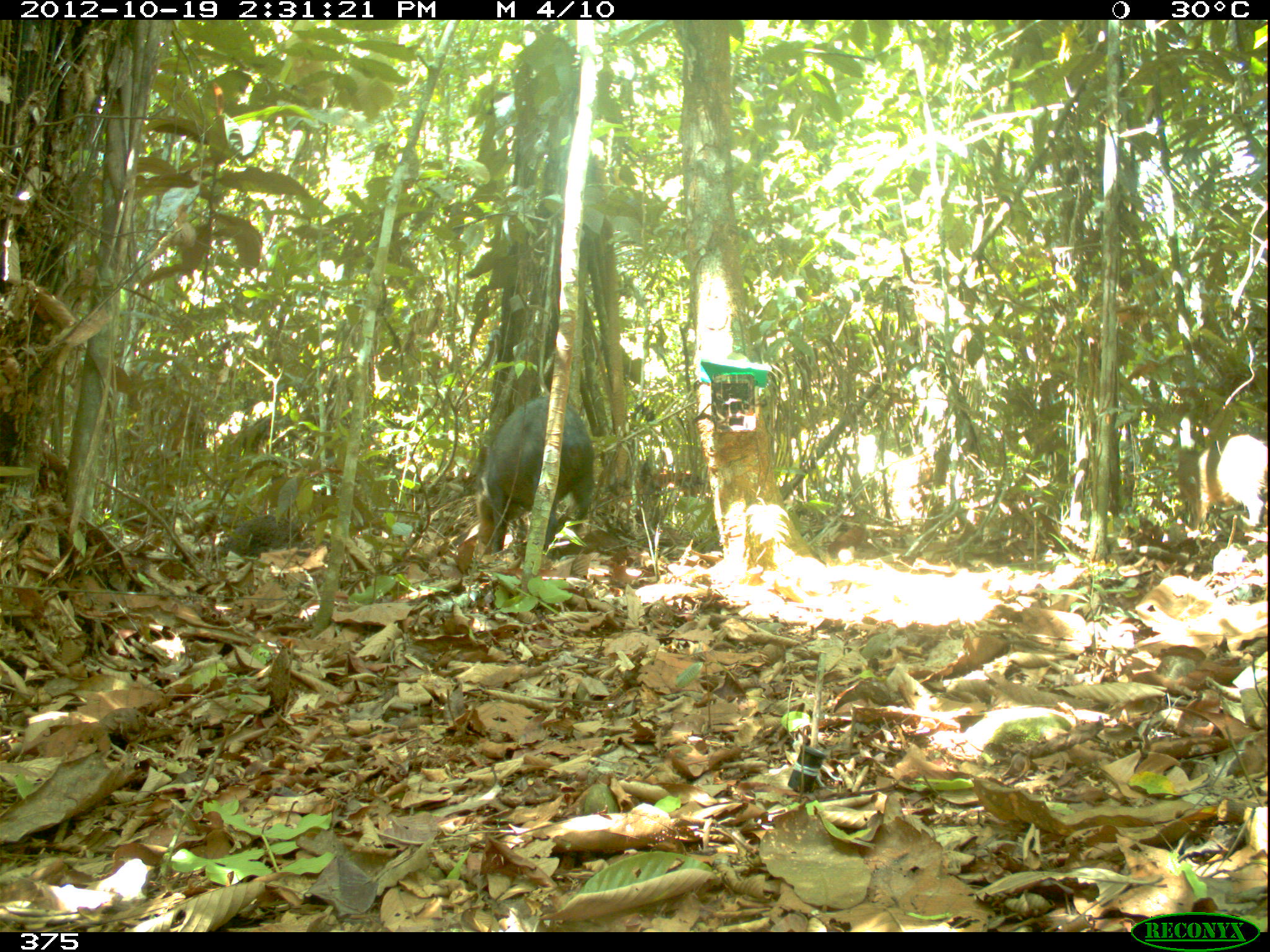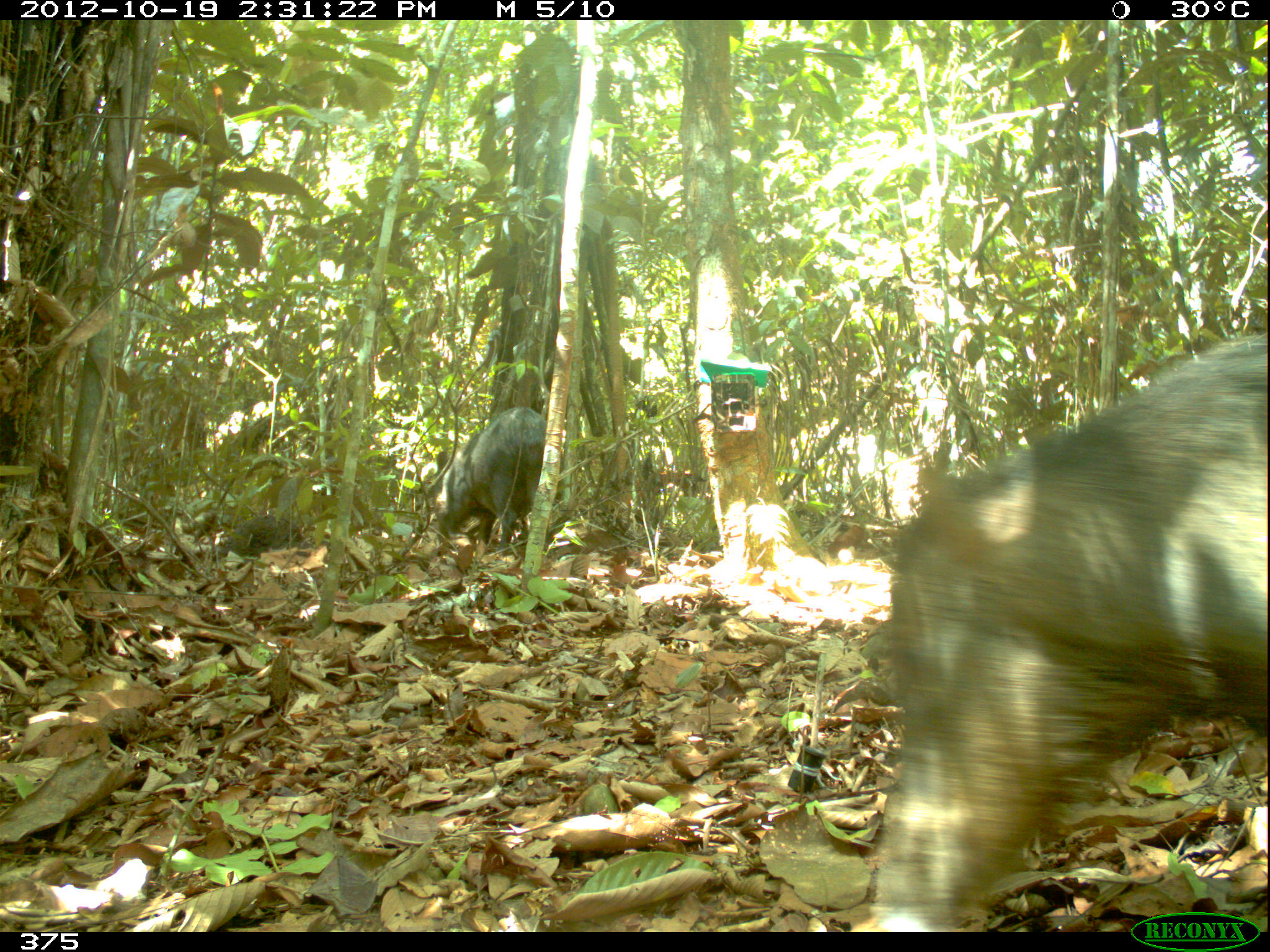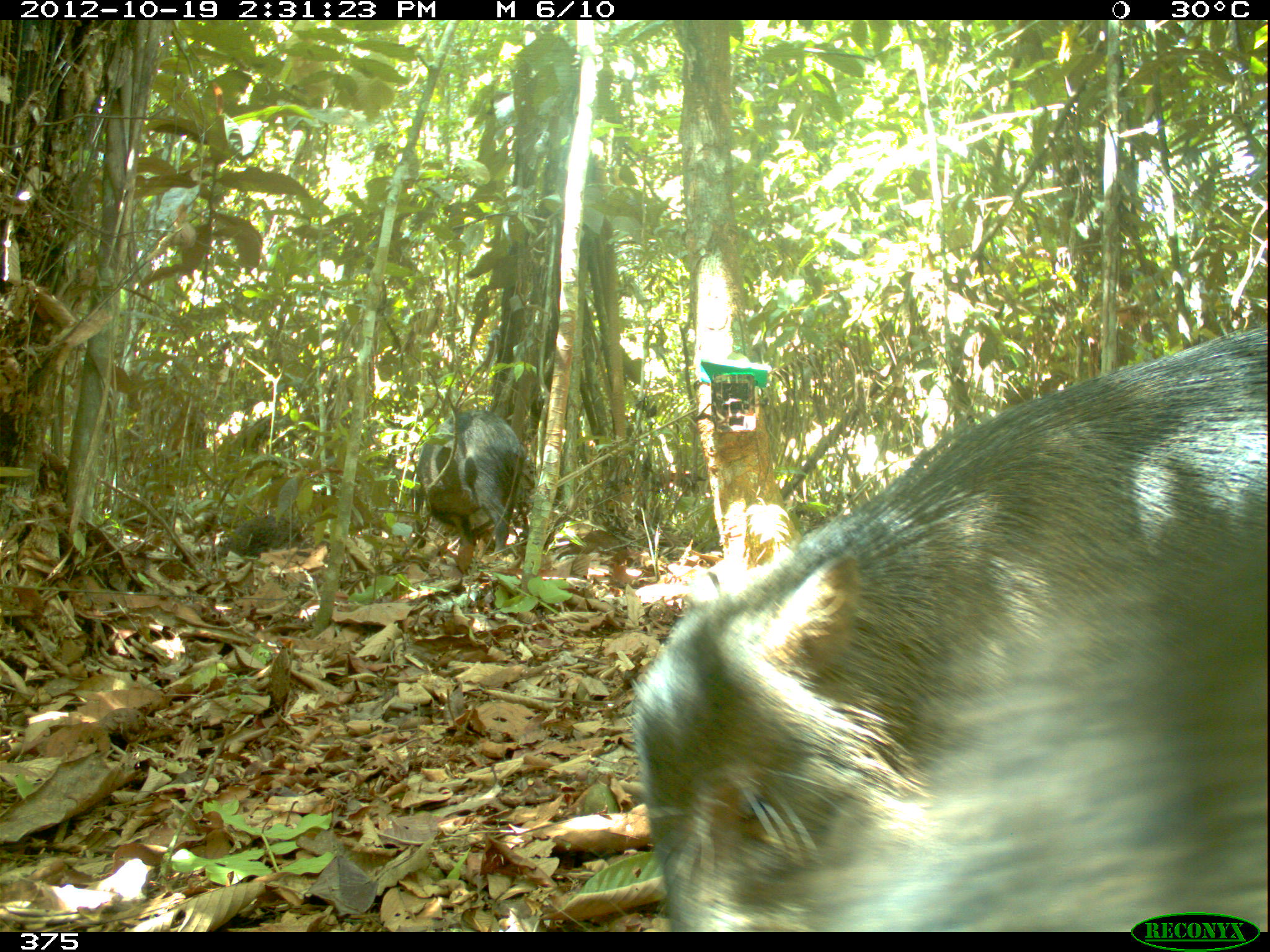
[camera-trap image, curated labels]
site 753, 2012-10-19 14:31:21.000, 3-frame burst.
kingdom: Animalia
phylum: Chordata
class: Mammalia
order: Artiodactyla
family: Tayassuidae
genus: Tayassu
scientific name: Tayassu pecari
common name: white-lipped peccary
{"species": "Tayassu pecari (white-lipped peccary)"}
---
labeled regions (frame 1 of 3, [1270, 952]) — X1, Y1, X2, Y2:
tayassu pecari: 472, 394, 594, 554; 1175, 433, 1268, 528